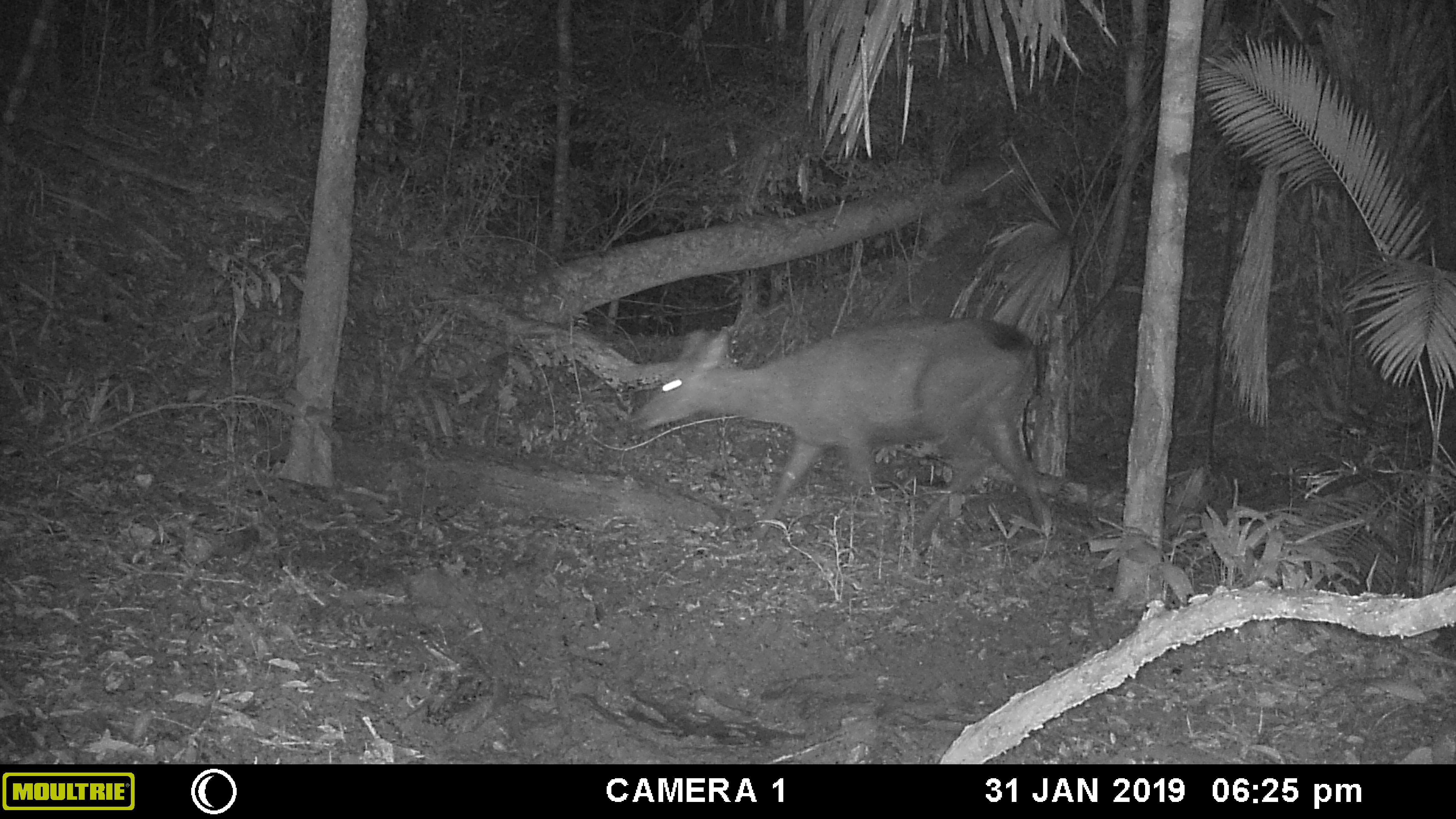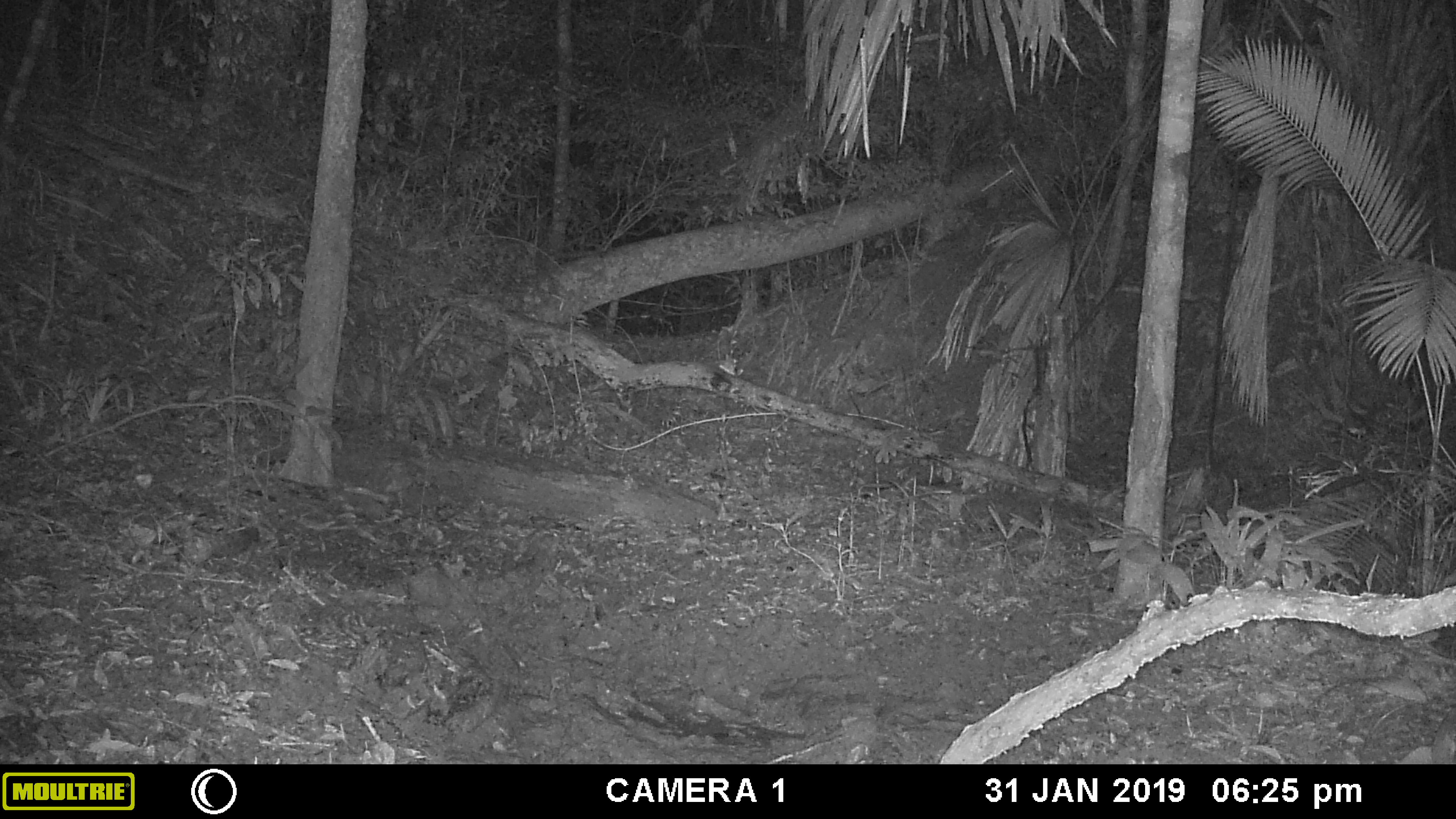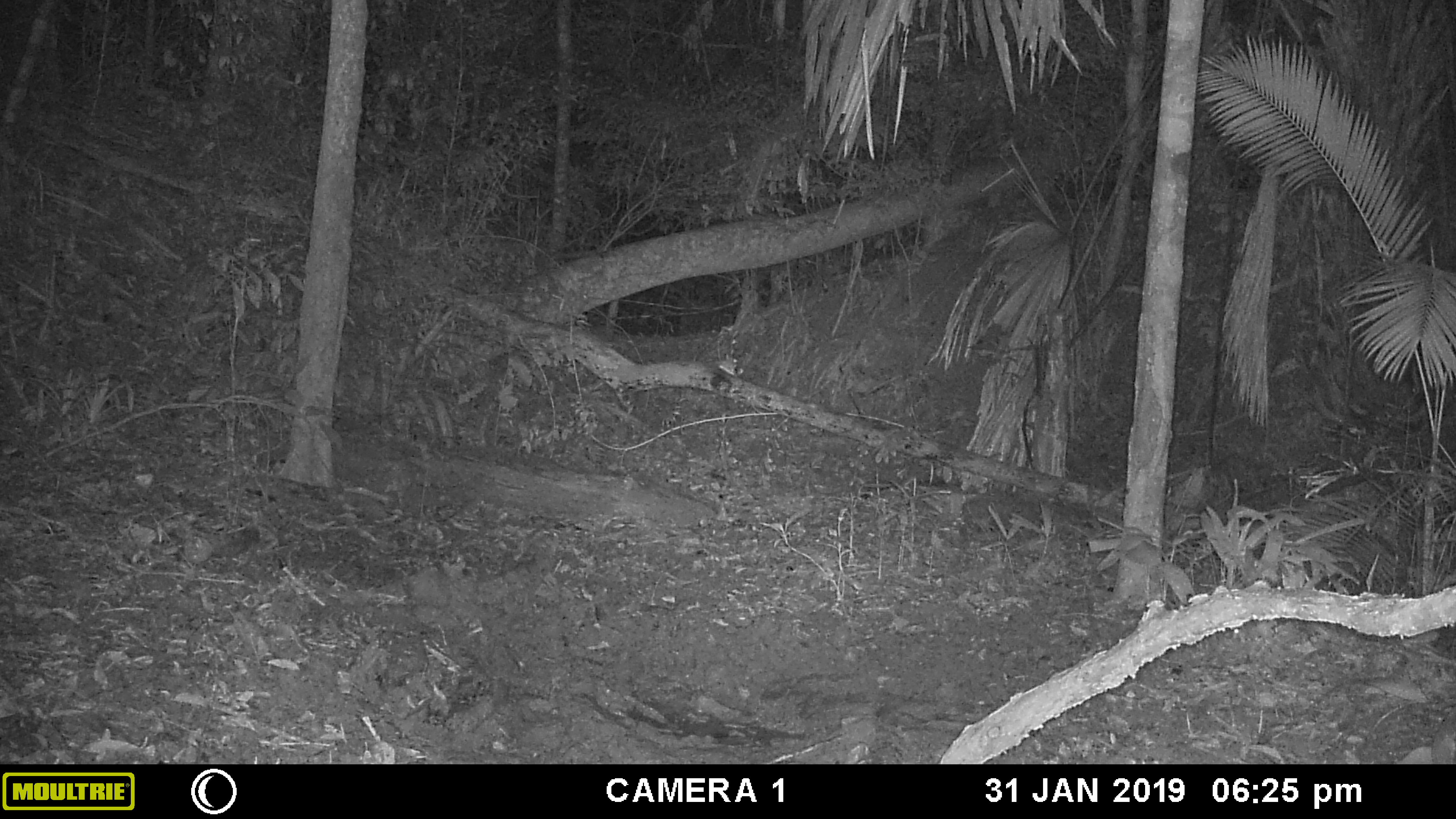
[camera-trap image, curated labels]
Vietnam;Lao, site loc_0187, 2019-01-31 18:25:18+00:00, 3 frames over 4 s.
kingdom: Animalia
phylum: Chordata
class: Mammalia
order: Artiodactyla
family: Cervidae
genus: Rusa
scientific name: Rusa unicolor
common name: sambar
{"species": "sambar (Rusa unicolor)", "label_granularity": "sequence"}